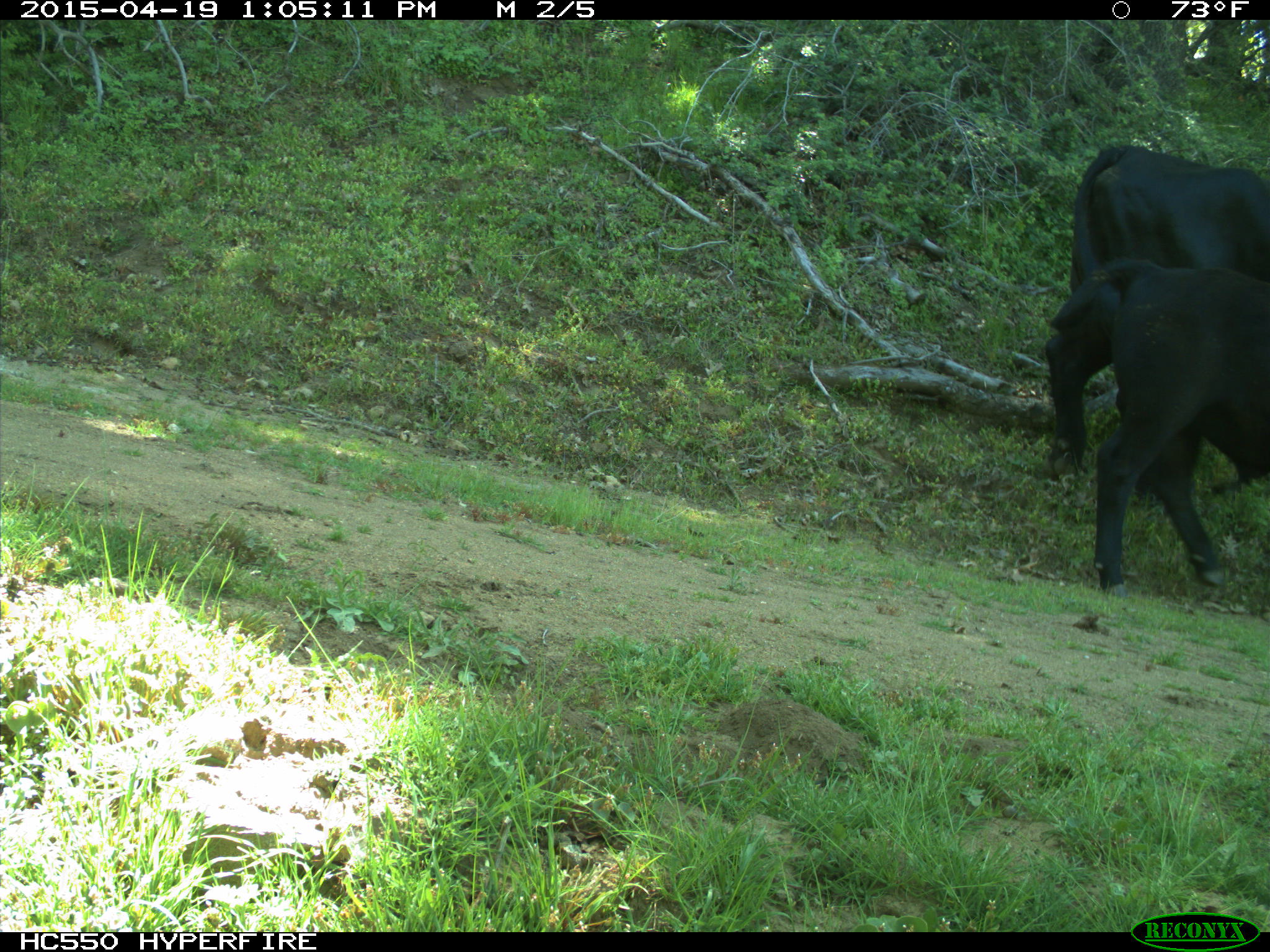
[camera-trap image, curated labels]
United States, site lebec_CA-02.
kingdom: Animalia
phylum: Chordata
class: Mammalia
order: Artiodactyla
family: Bovidae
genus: Bos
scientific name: Bos taurus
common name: domestic cow